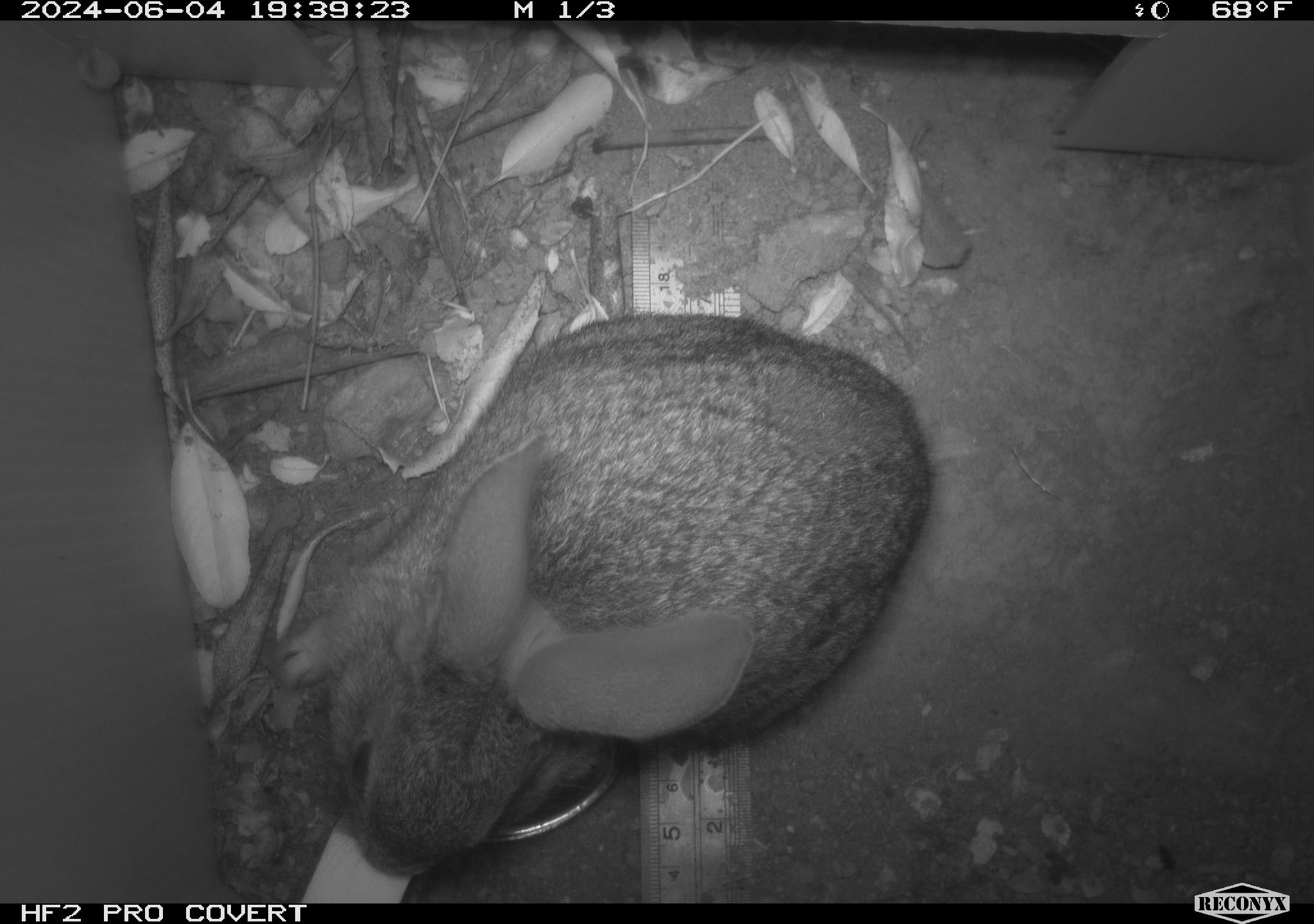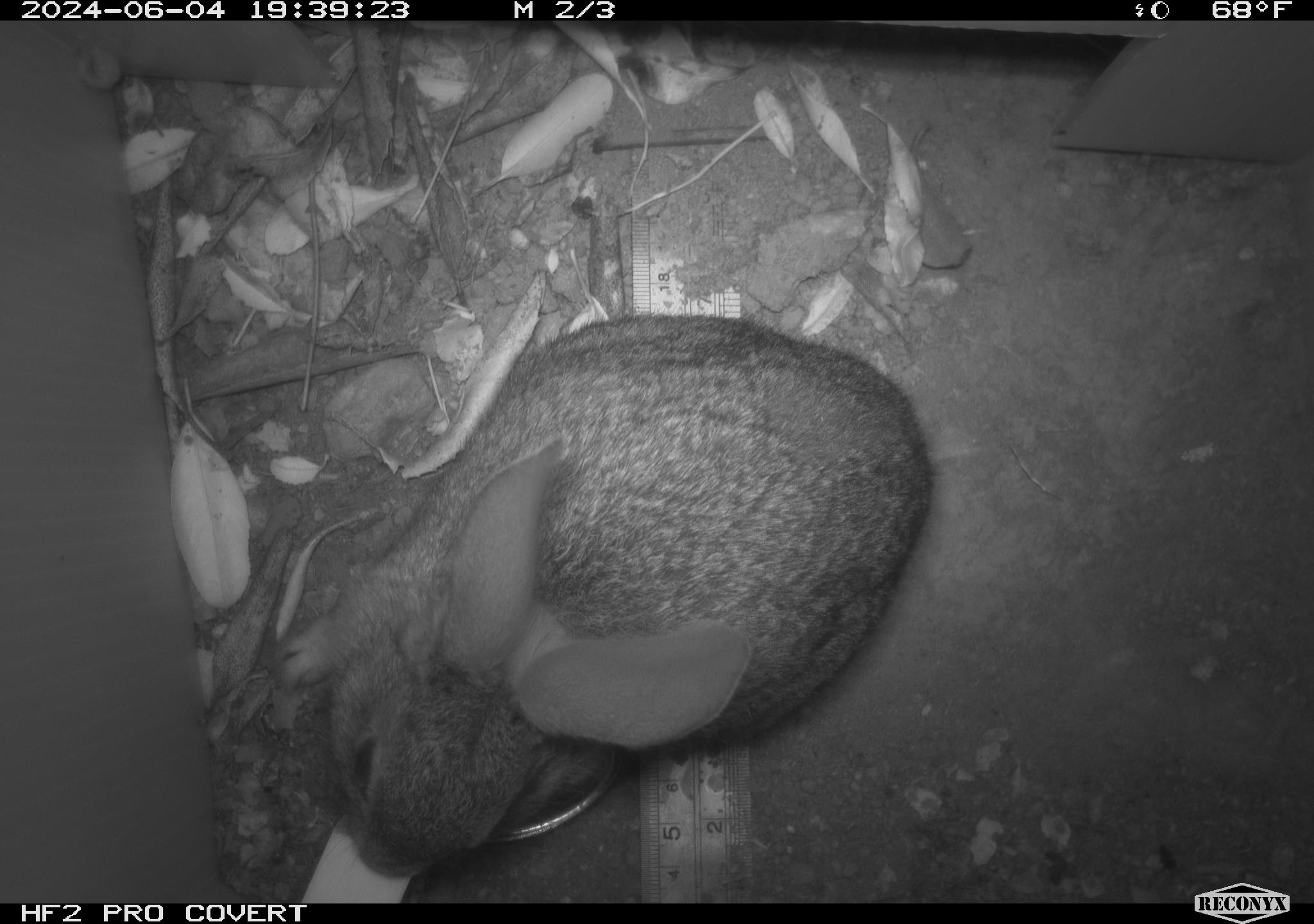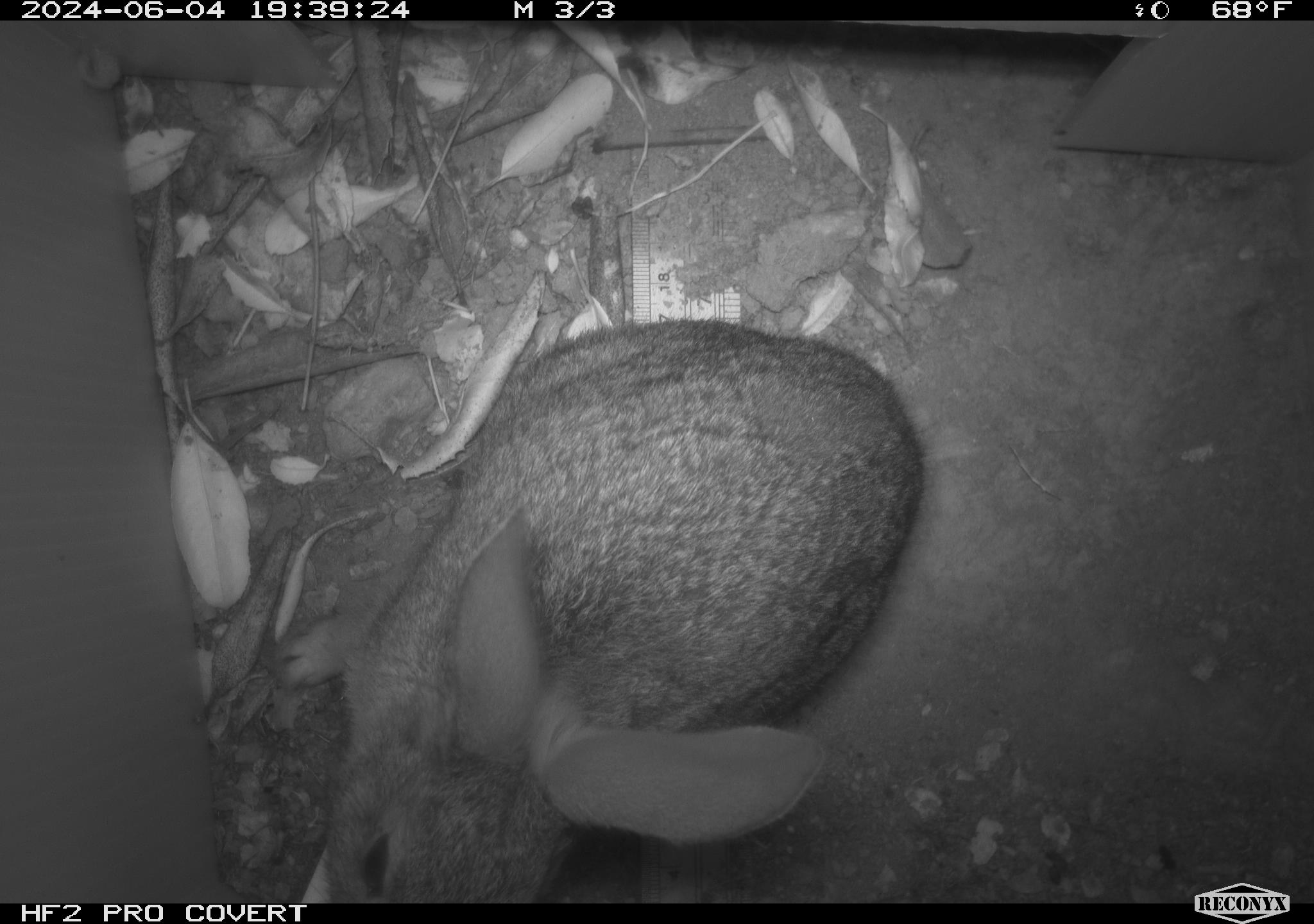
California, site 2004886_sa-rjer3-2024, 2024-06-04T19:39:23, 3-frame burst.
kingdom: Animalia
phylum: Chordata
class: Mammalia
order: Lagomorpha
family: Leporidae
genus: Sylvilagus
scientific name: Sylvilagus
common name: cottontail rabbits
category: sylvilagus species